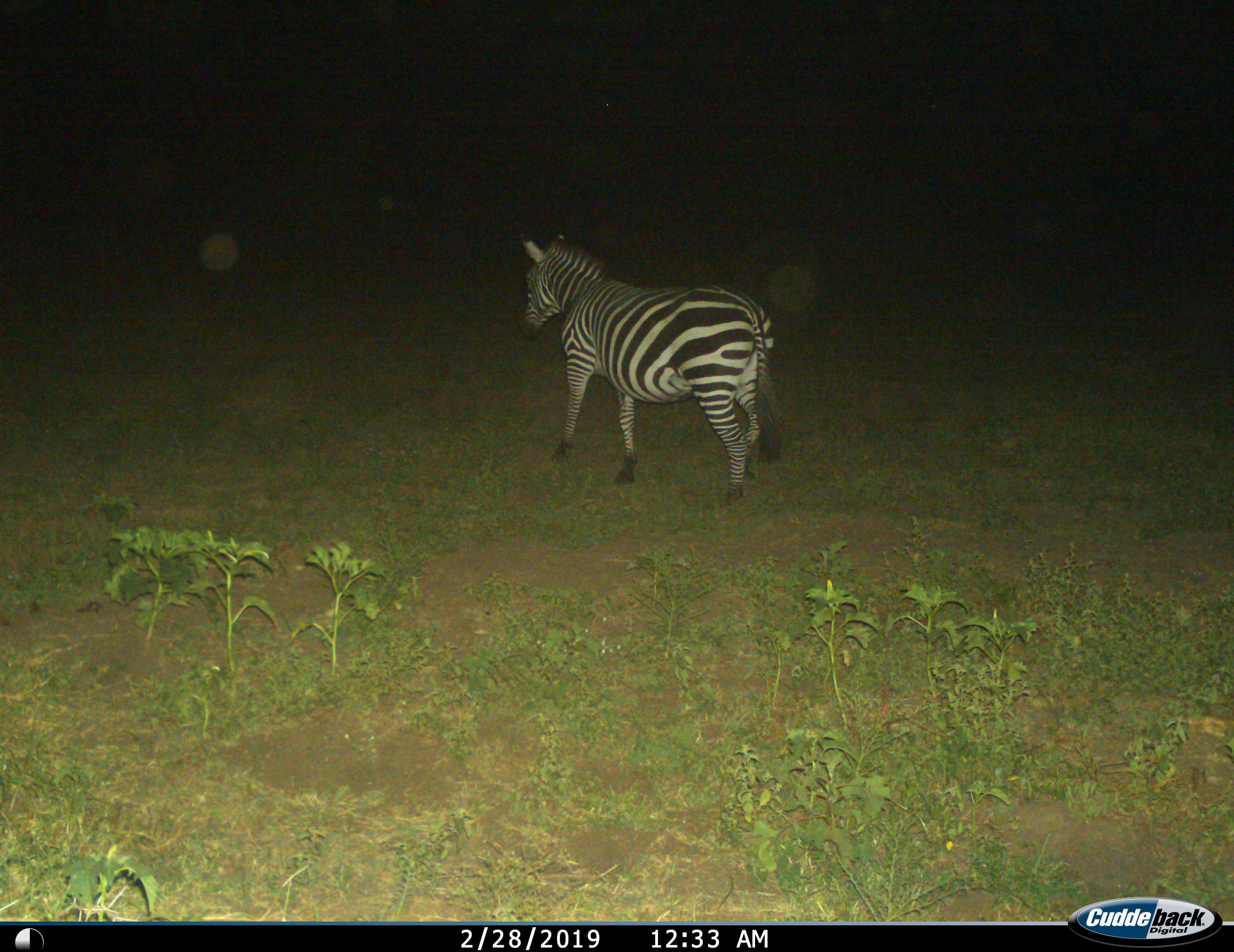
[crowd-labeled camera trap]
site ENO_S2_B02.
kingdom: Animalia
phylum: Chordata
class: Mammalia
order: Perissodactyla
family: Equidae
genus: Equus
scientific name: Equus quagga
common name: plains zebra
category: zebraplains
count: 1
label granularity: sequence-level